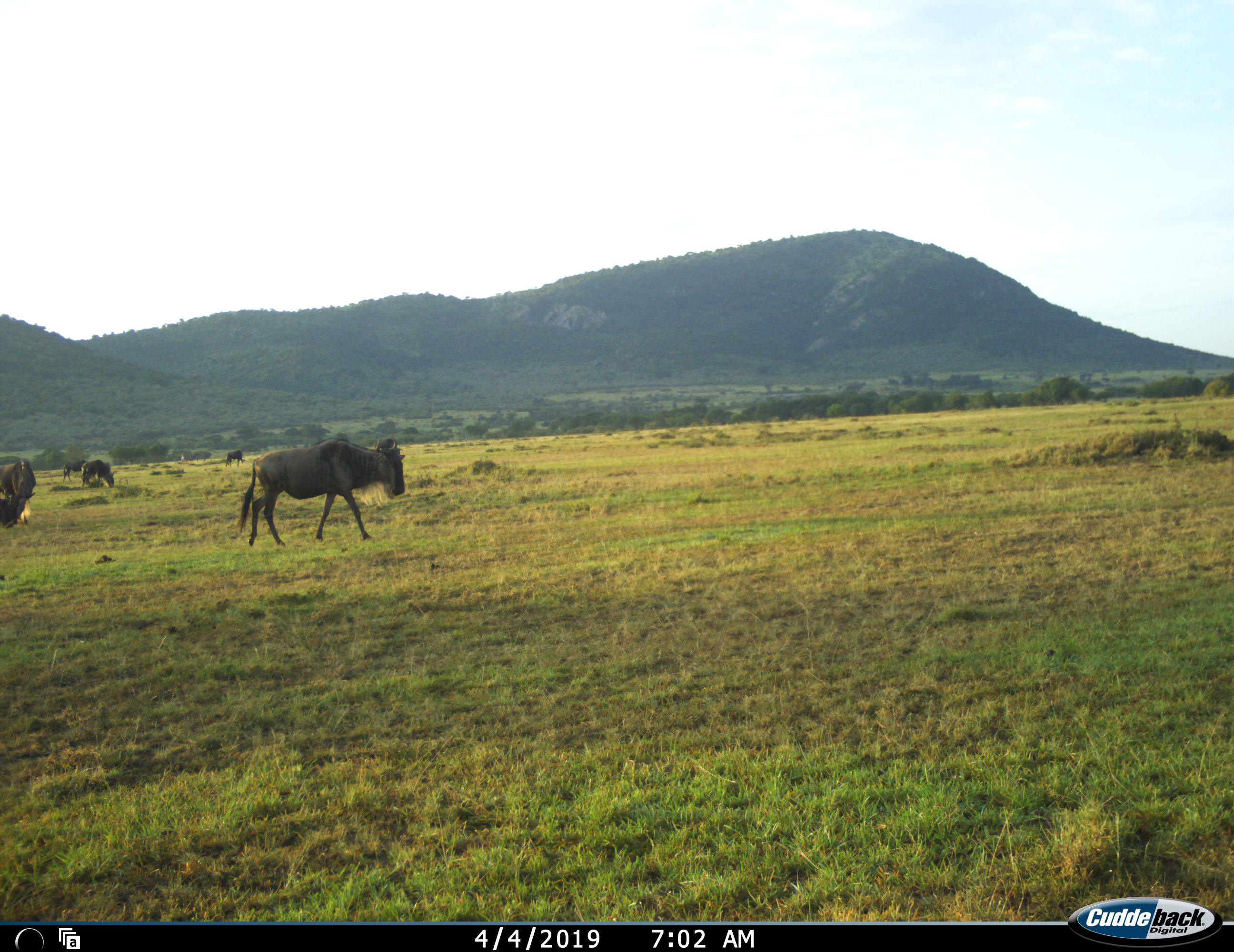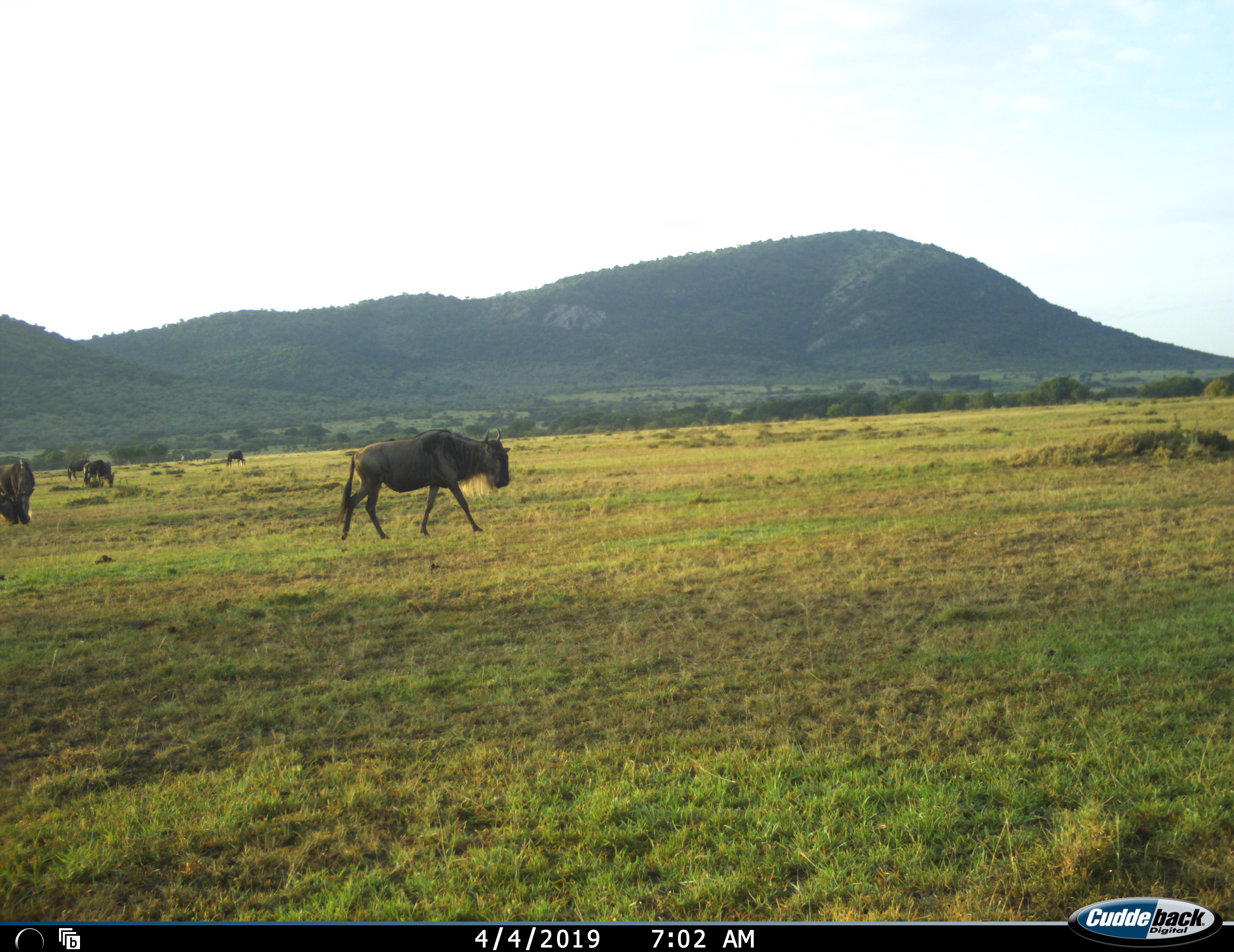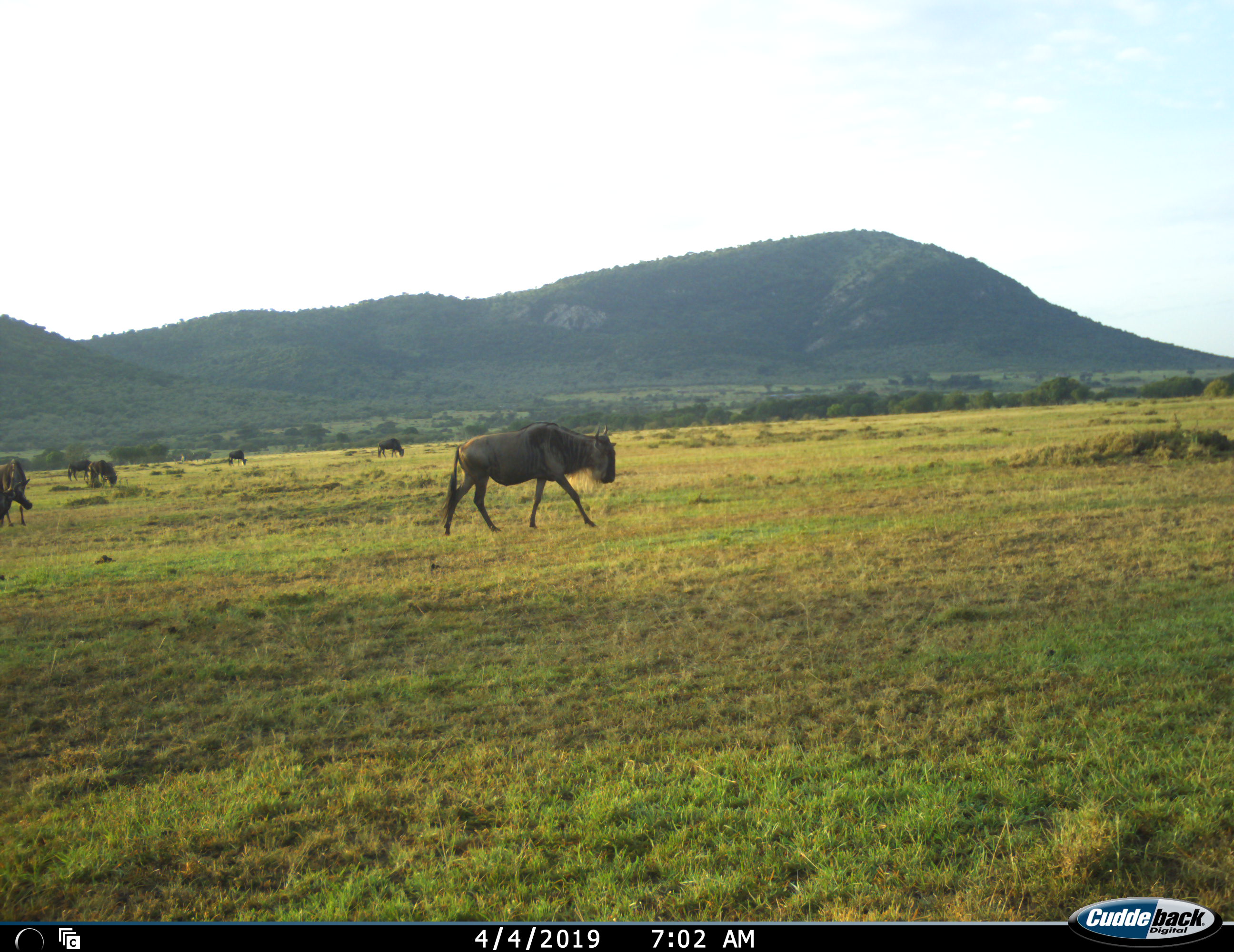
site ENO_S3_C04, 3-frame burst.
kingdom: Animalia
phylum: Chordata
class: Mammalia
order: Artiodactyla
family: Bovidae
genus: Connochaetes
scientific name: Connochaetes taurinus taurinus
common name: blue wildebeest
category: wildebeestblue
Wildebeestblue (blue wildebeest) (Connochaetes taurinus taurinus), count 6. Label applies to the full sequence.